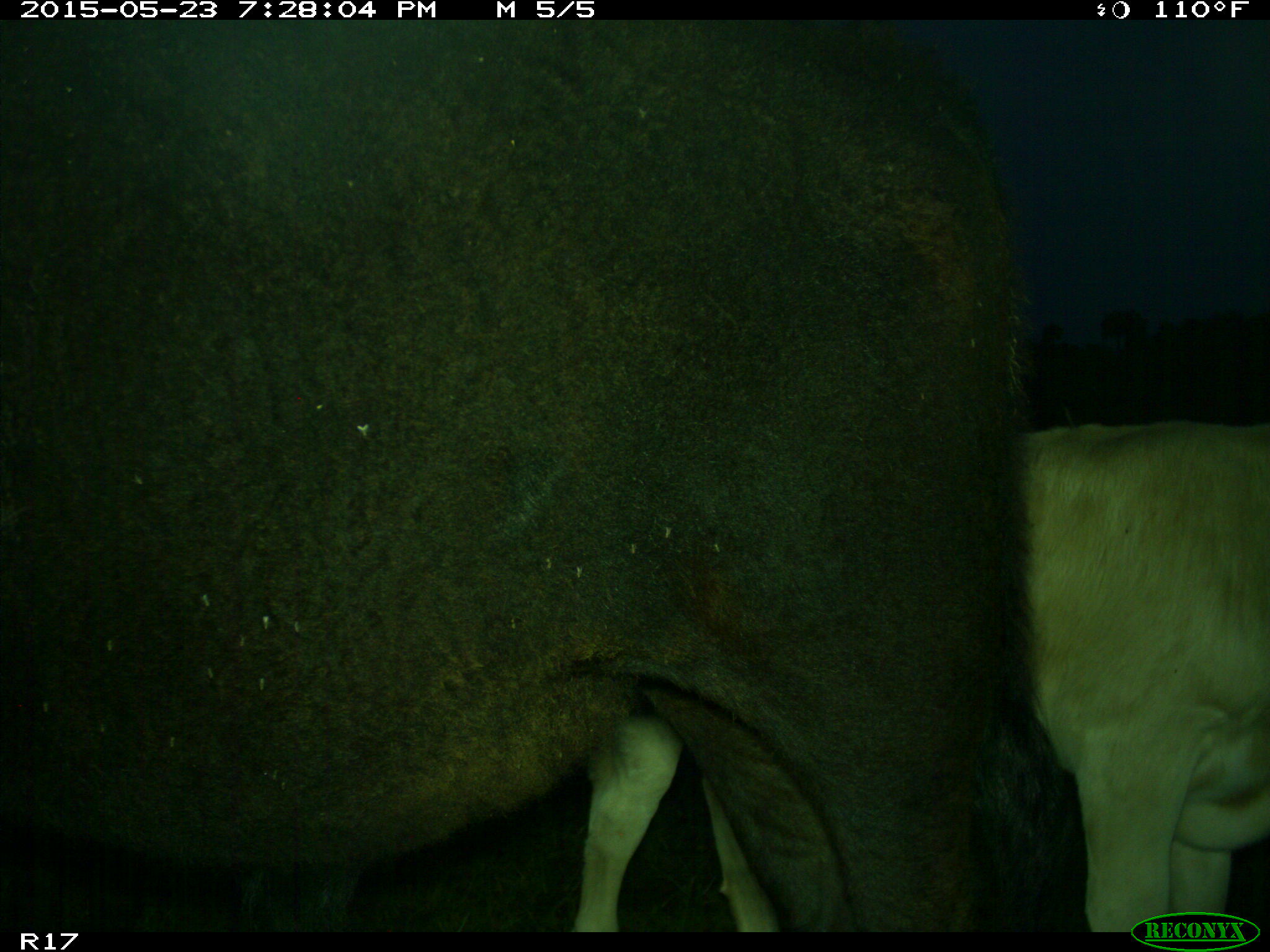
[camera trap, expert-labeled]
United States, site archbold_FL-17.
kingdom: Animalia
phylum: Chordata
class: Mammalia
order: Artiodactyla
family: Bovidae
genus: Bos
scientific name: Bos taurus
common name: domestic cow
Bos taurus (domestic cow).